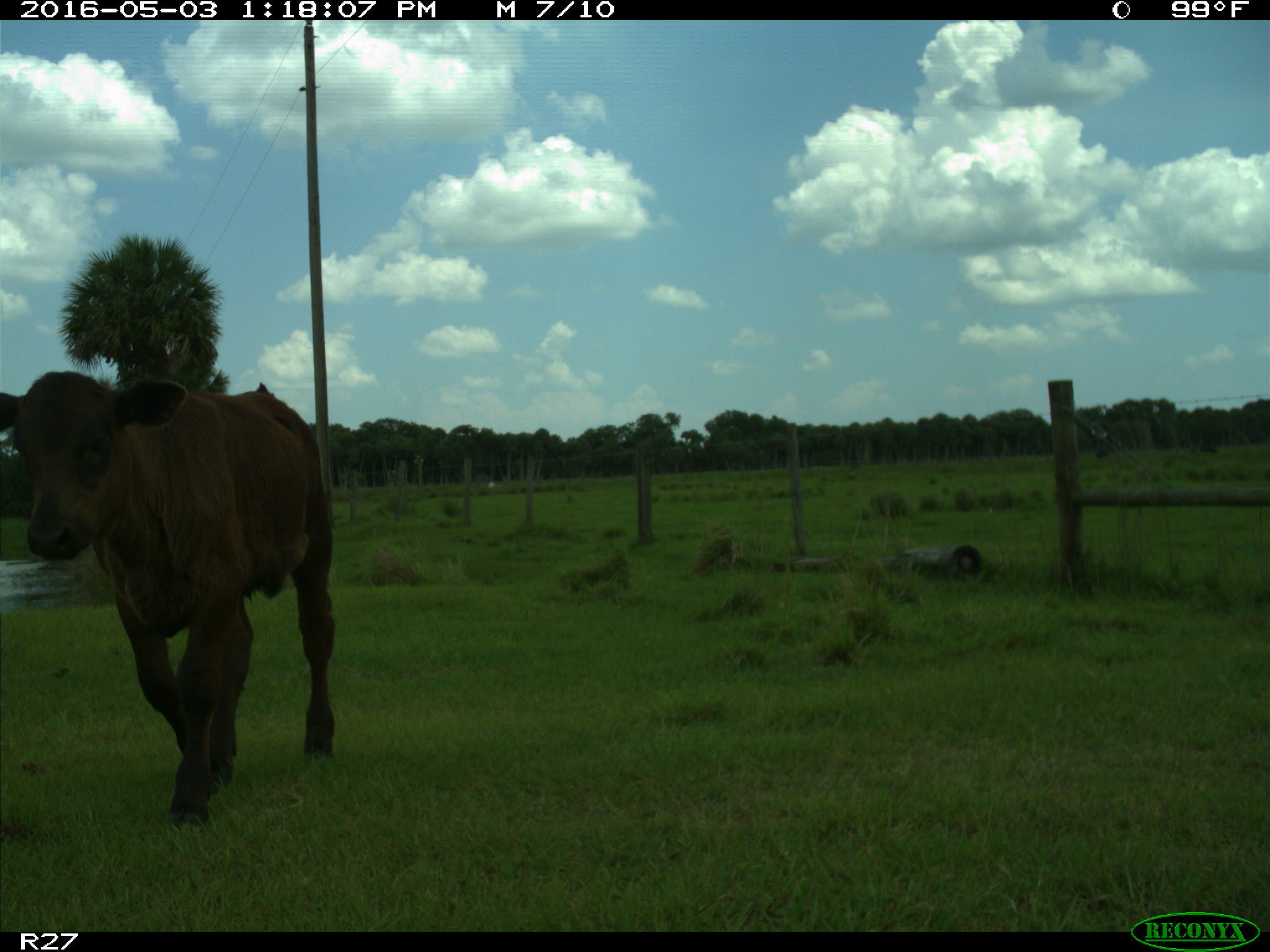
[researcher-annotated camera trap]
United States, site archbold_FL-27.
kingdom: Animalia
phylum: Chordata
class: Mammalia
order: Artiodactyla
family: Bovidae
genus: Bos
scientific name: Bos taurus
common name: domestic cow